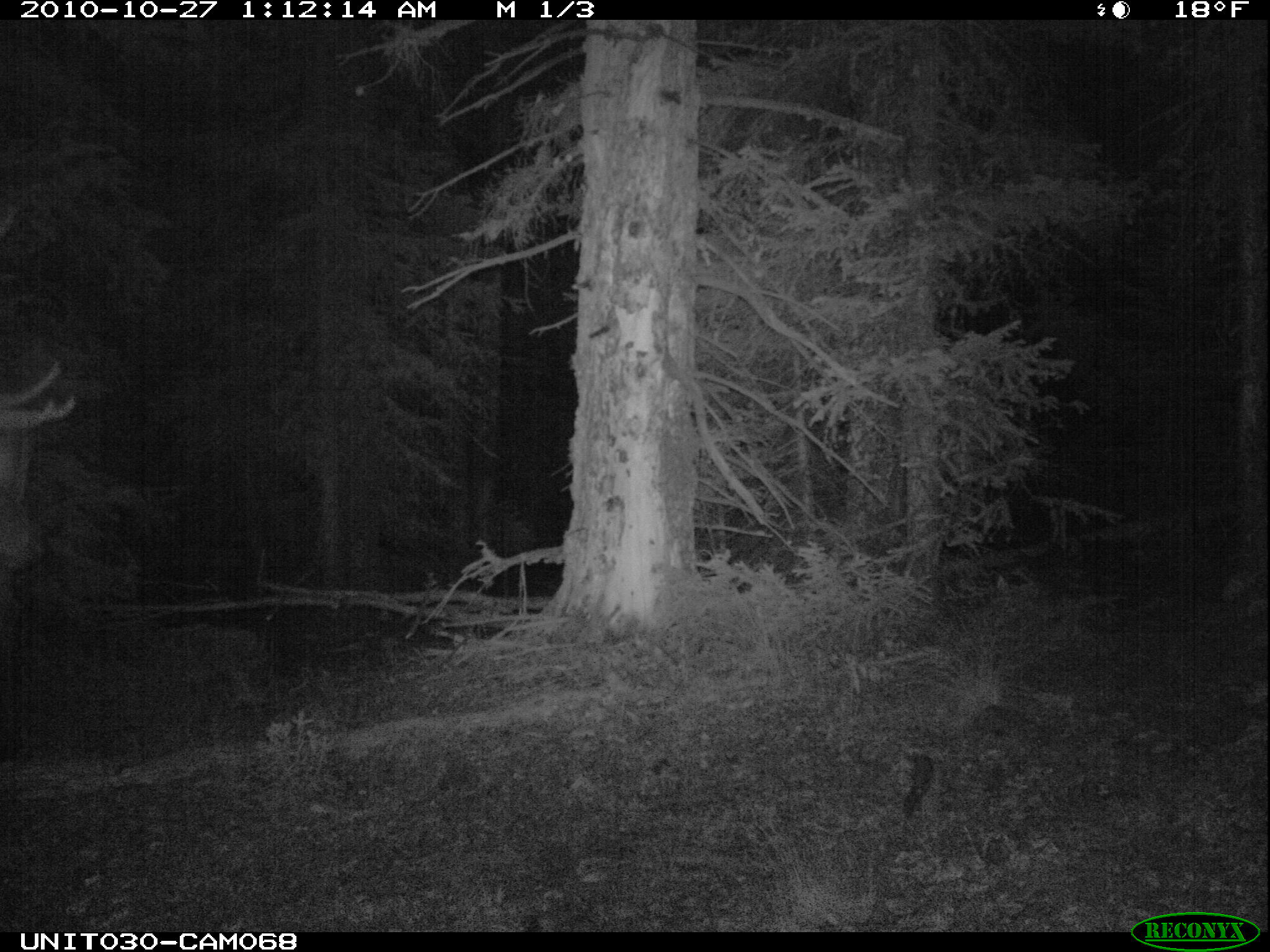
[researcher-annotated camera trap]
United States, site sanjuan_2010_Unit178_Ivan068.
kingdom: Animalia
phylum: Chordata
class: Mammalia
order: Artiodactyla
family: Cervidae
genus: Cervus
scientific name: Cervus elaphus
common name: red deer